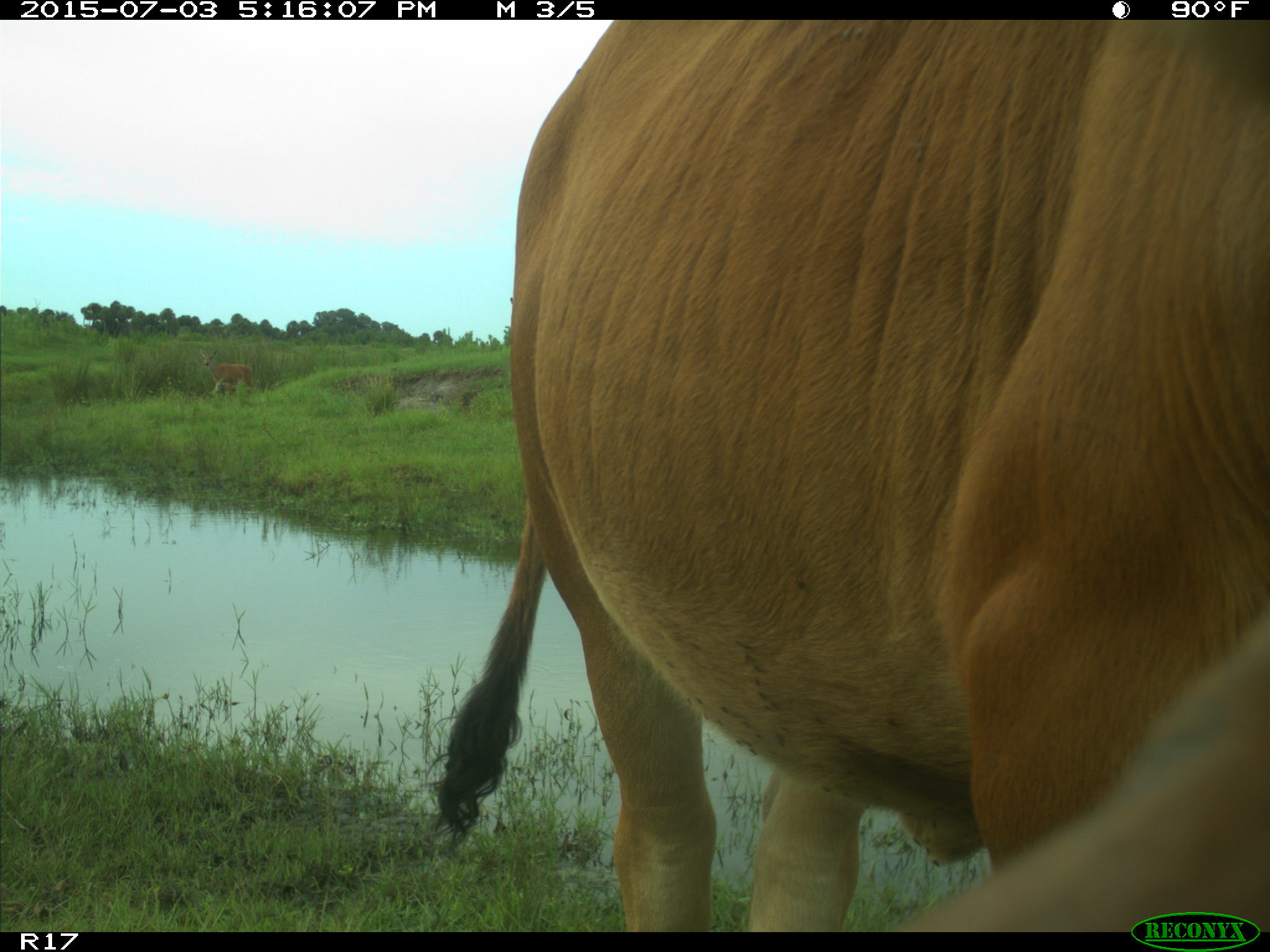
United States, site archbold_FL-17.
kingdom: Animalia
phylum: Chordata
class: Mammalia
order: Artiodactyla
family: Bovidae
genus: Bos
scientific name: Bos taurus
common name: domestic cow